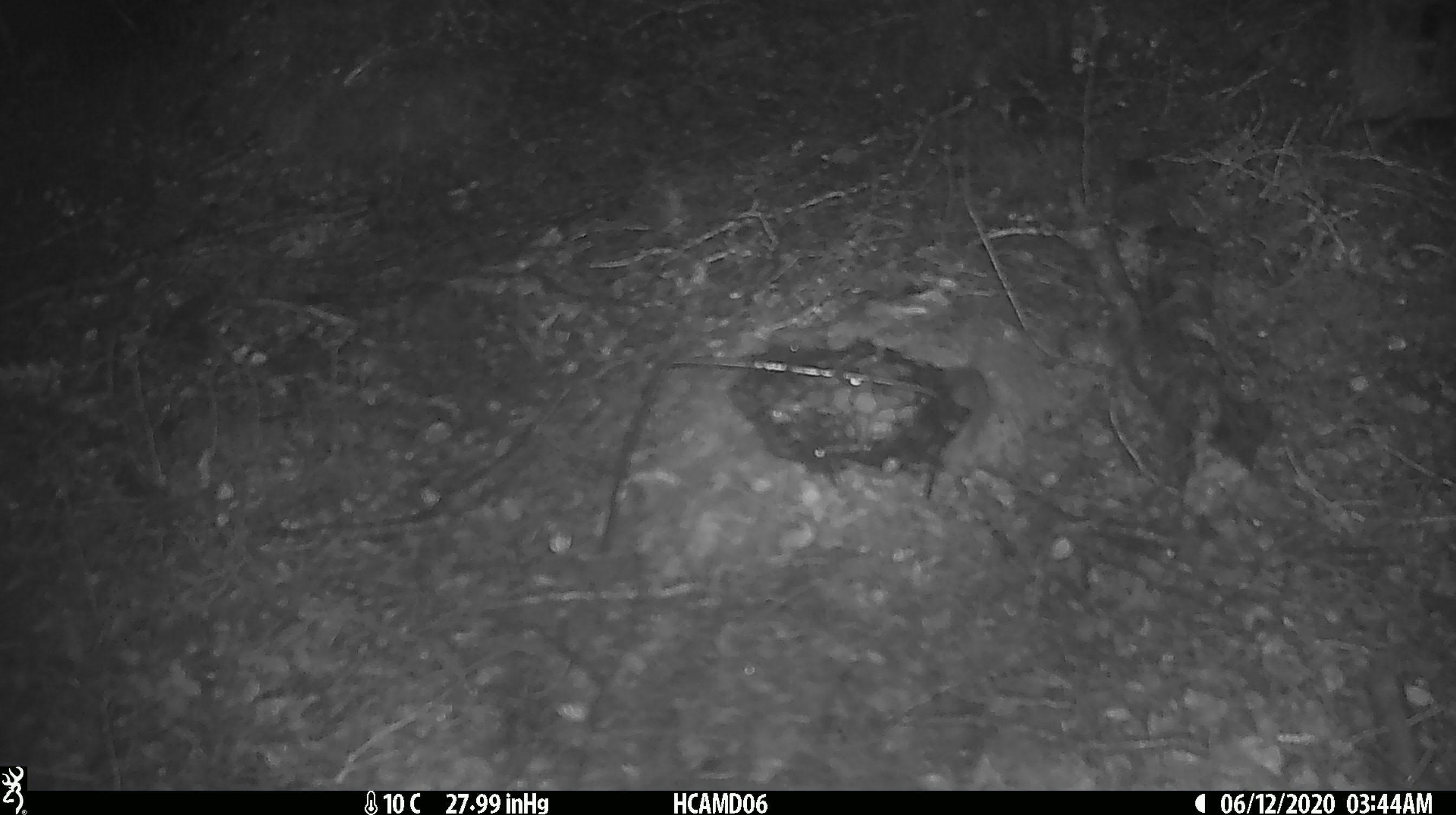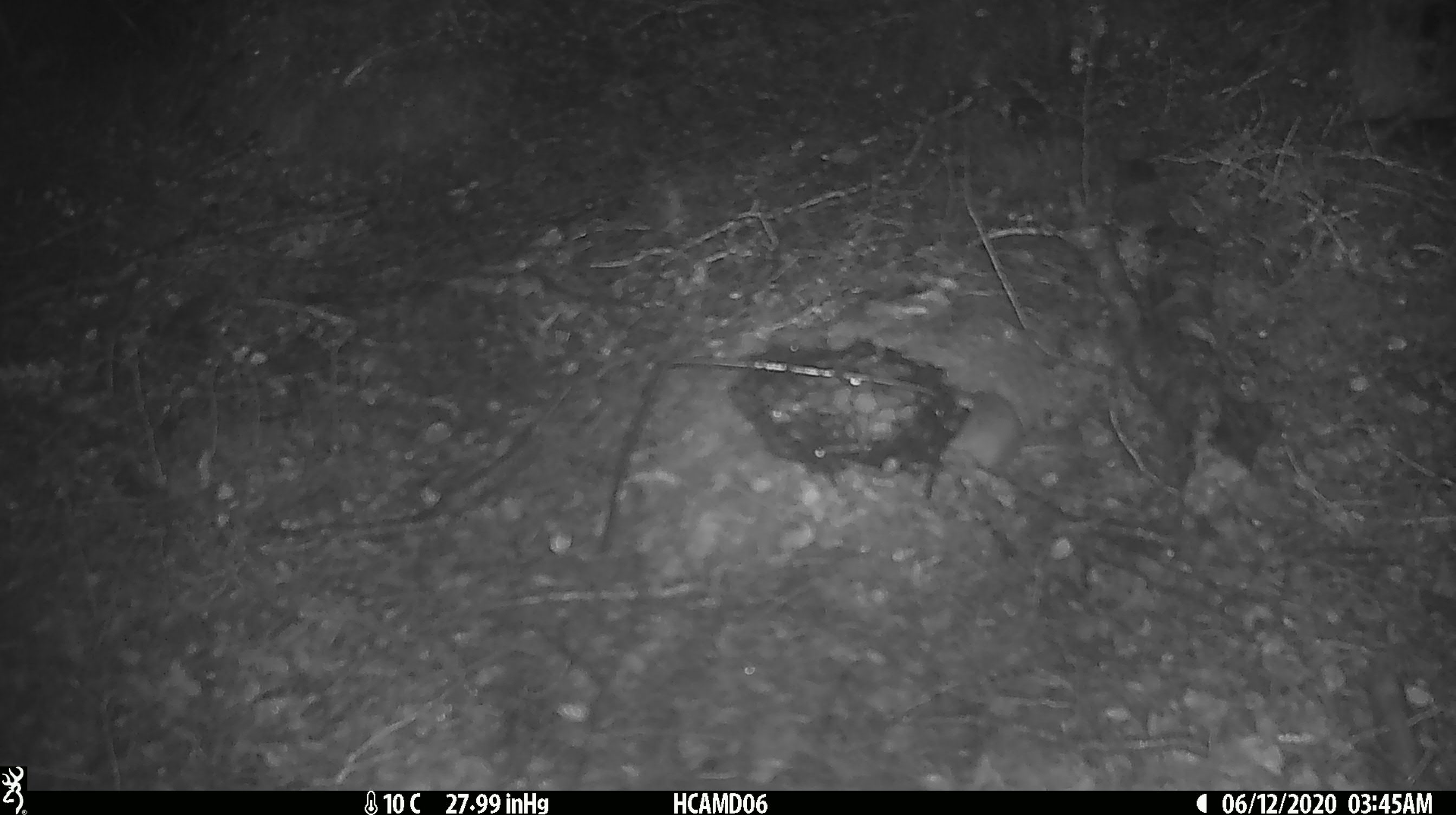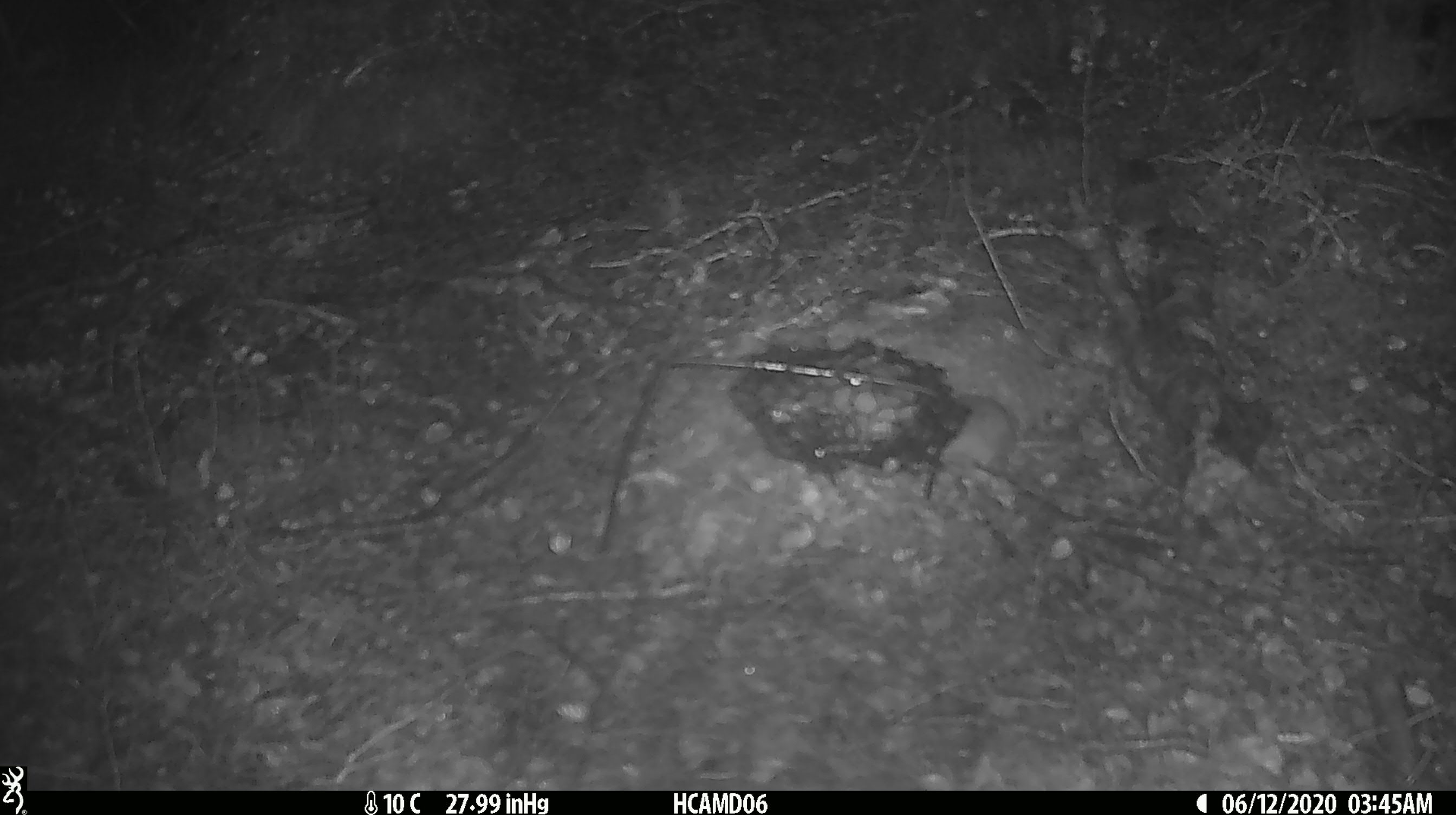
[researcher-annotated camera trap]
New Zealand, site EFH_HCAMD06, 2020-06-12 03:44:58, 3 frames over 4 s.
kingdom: Animalia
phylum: Chordata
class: Mammalia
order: Rodentia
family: Muridae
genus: Mus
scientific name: Mus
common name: mouse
Mouse (Mus).